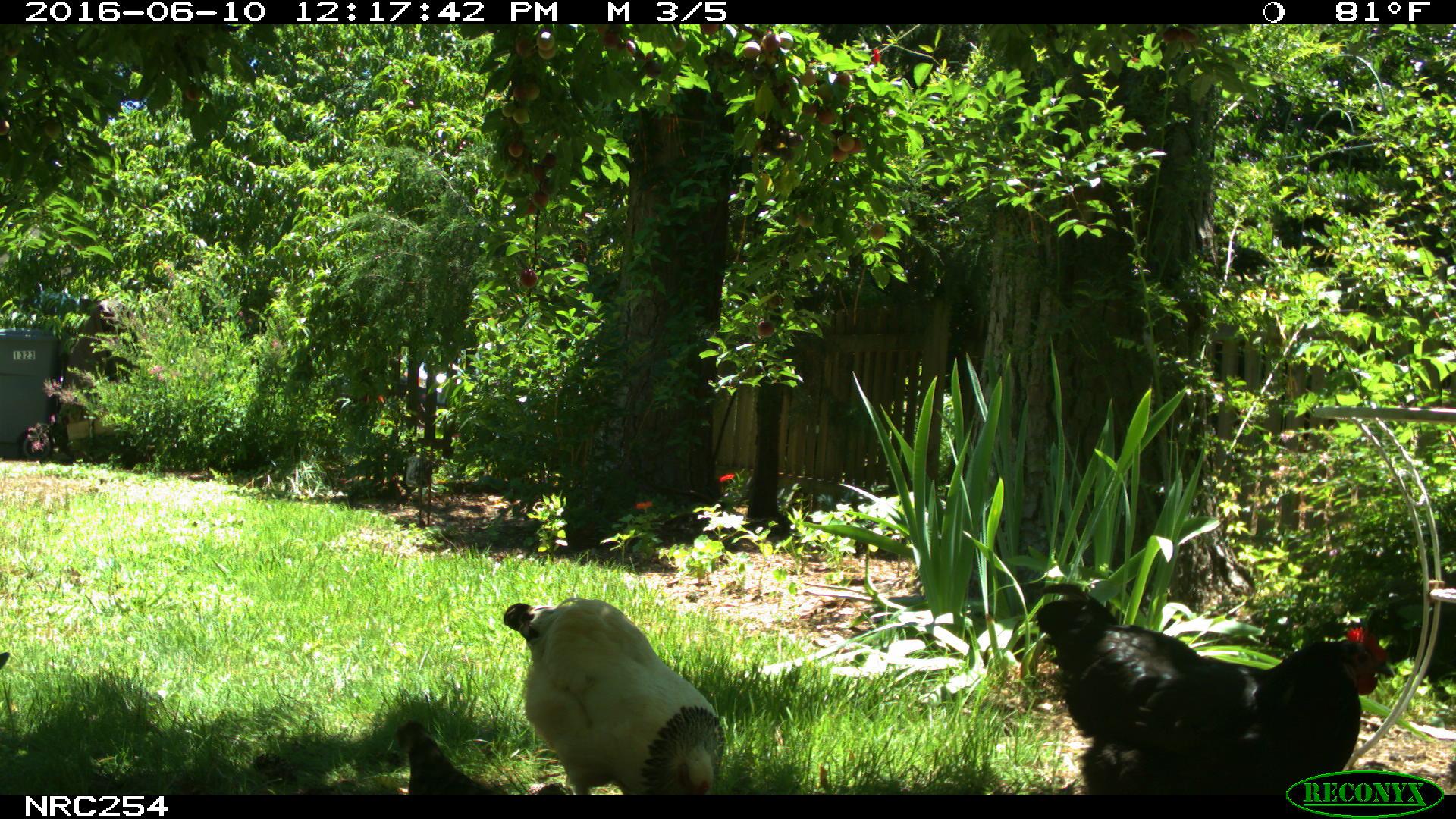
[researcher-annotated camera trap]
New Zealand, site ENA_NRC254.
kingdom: Animalia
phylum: Chordata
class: Aves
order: Galliformes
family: Phasianidae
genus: Gallus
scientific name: Gallus gallus domesticus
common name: chicken